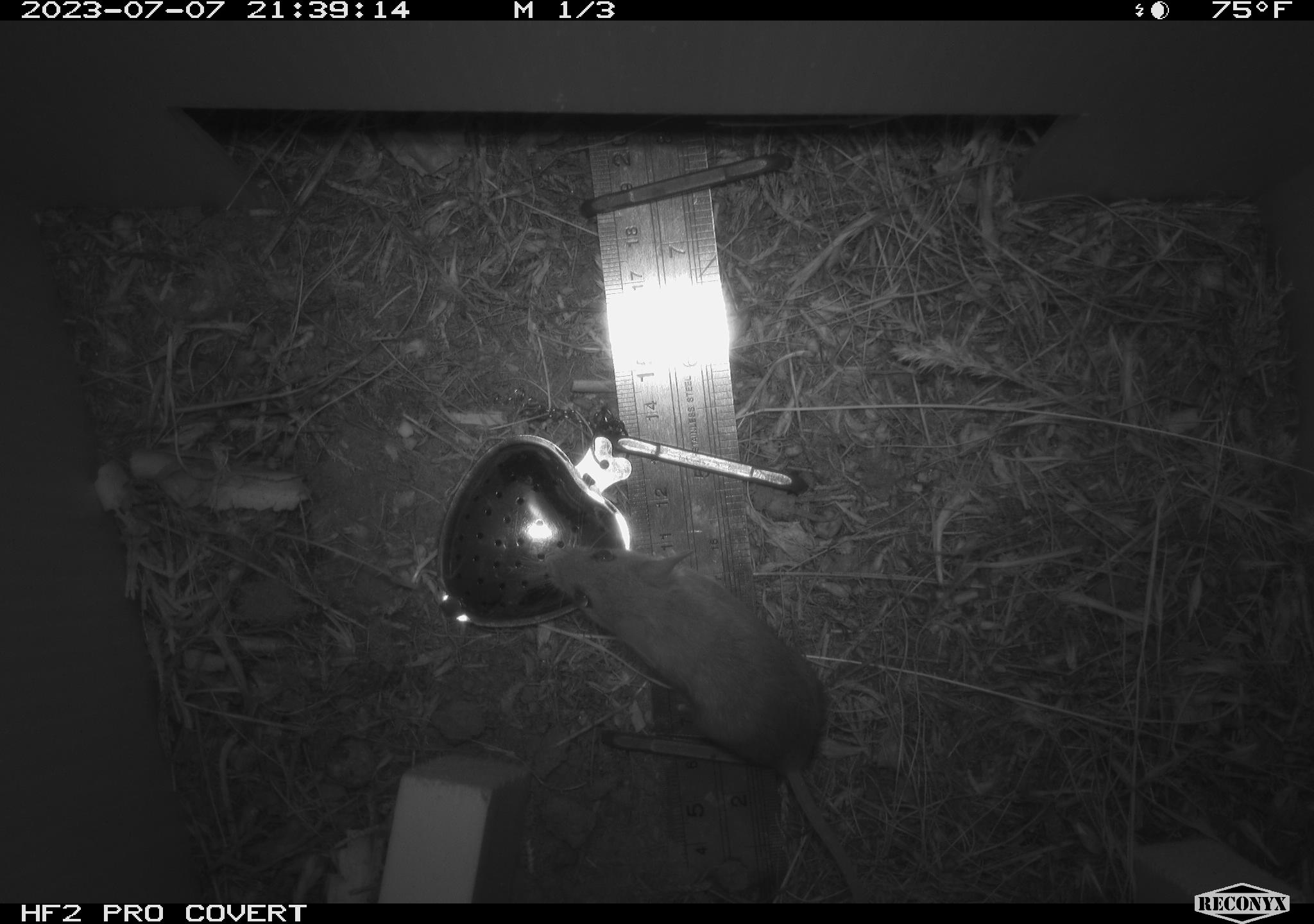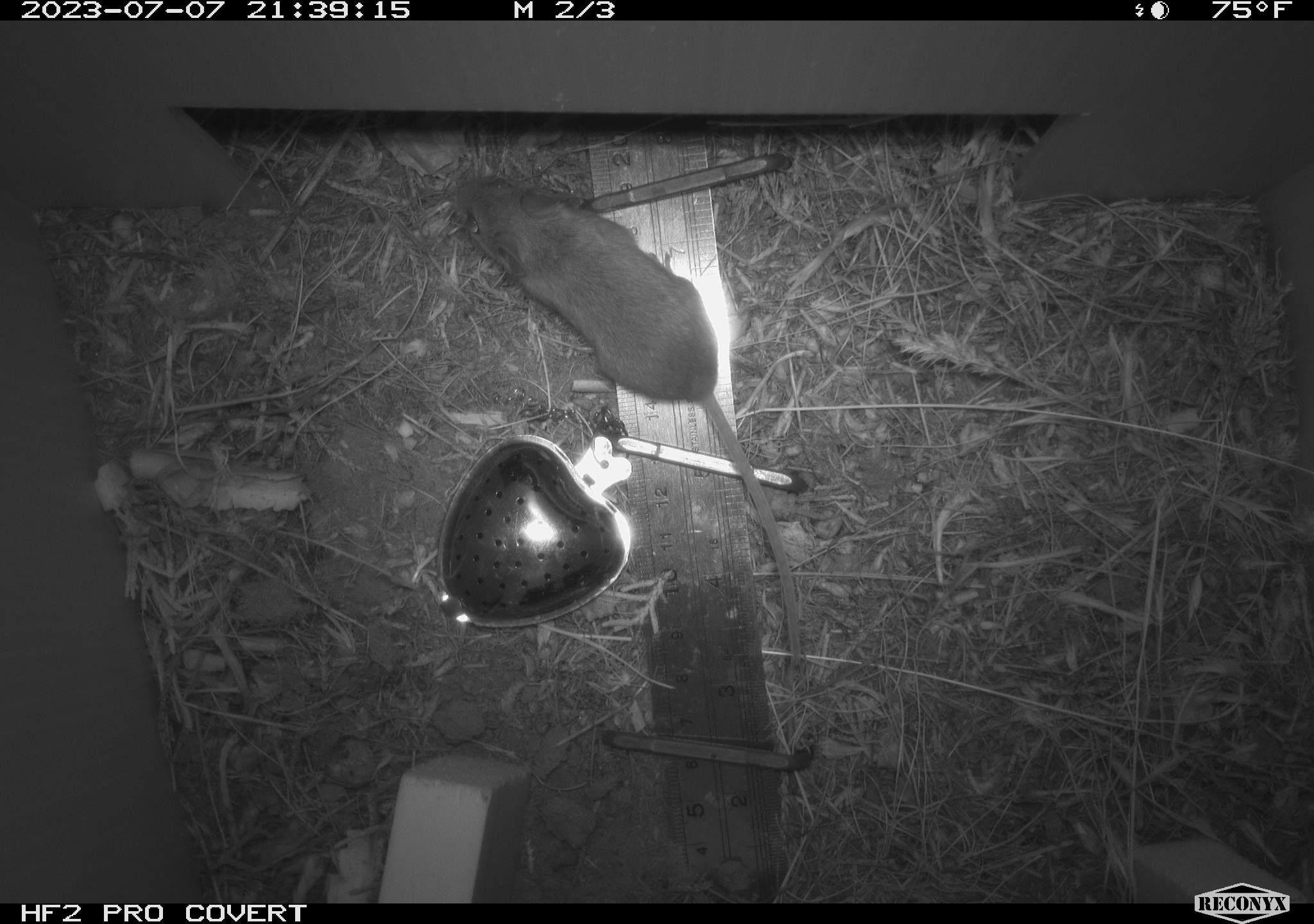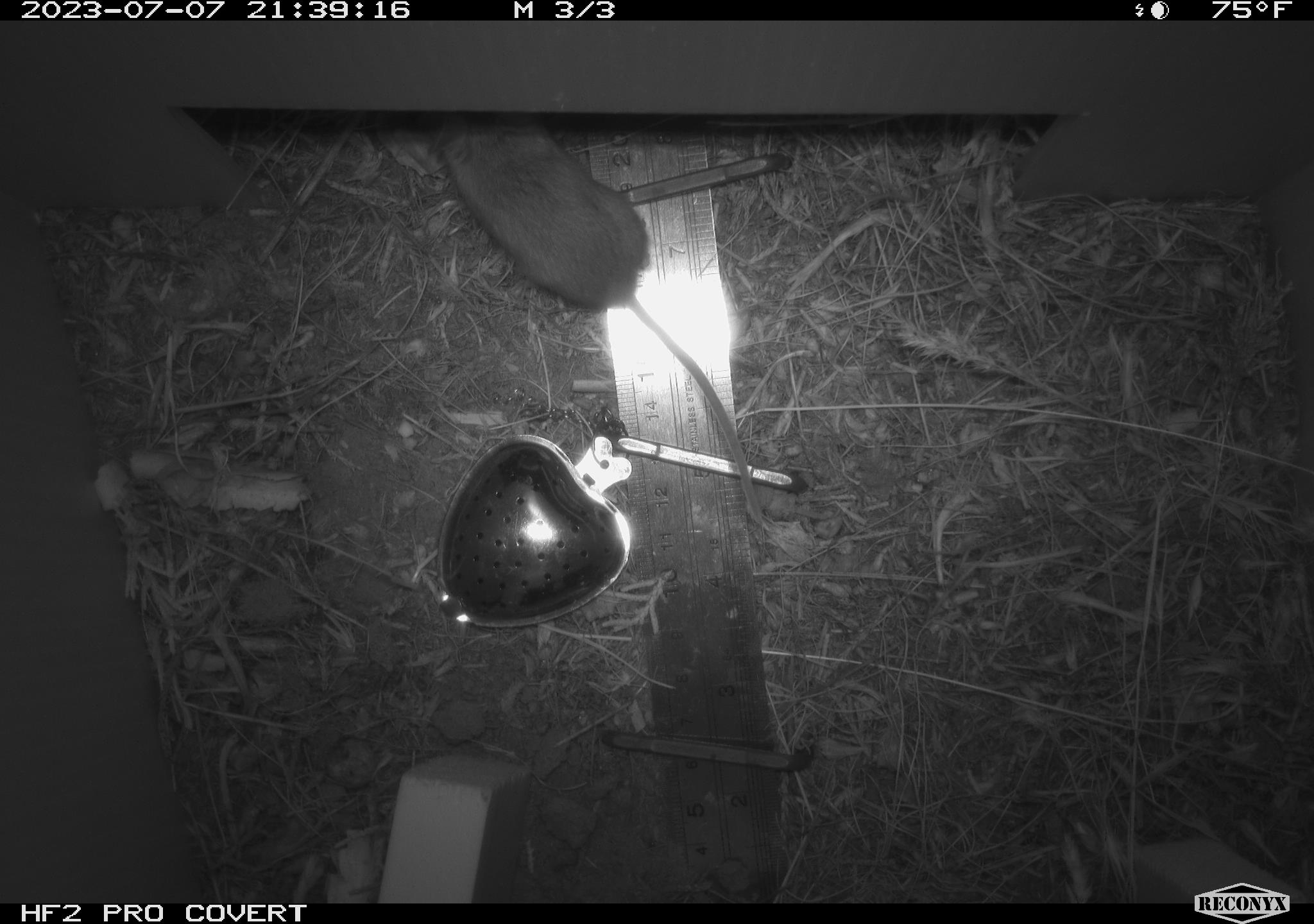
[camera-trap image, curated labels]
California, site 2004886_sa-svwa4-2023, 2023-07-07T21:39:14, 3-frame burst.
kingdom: Animalia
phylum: Chordata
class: Mammalia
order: Rodentia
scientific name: Rodentia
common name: mouse species